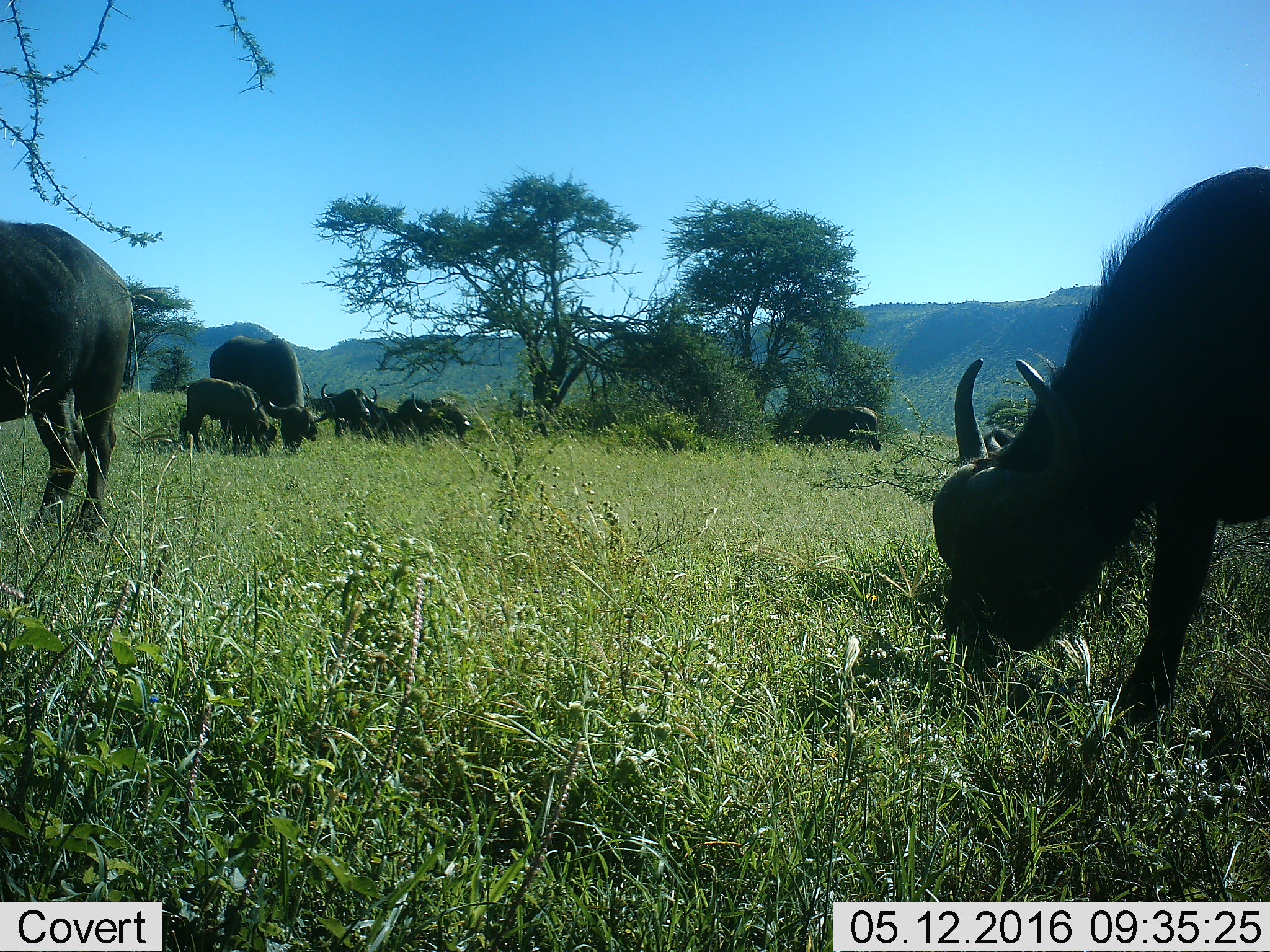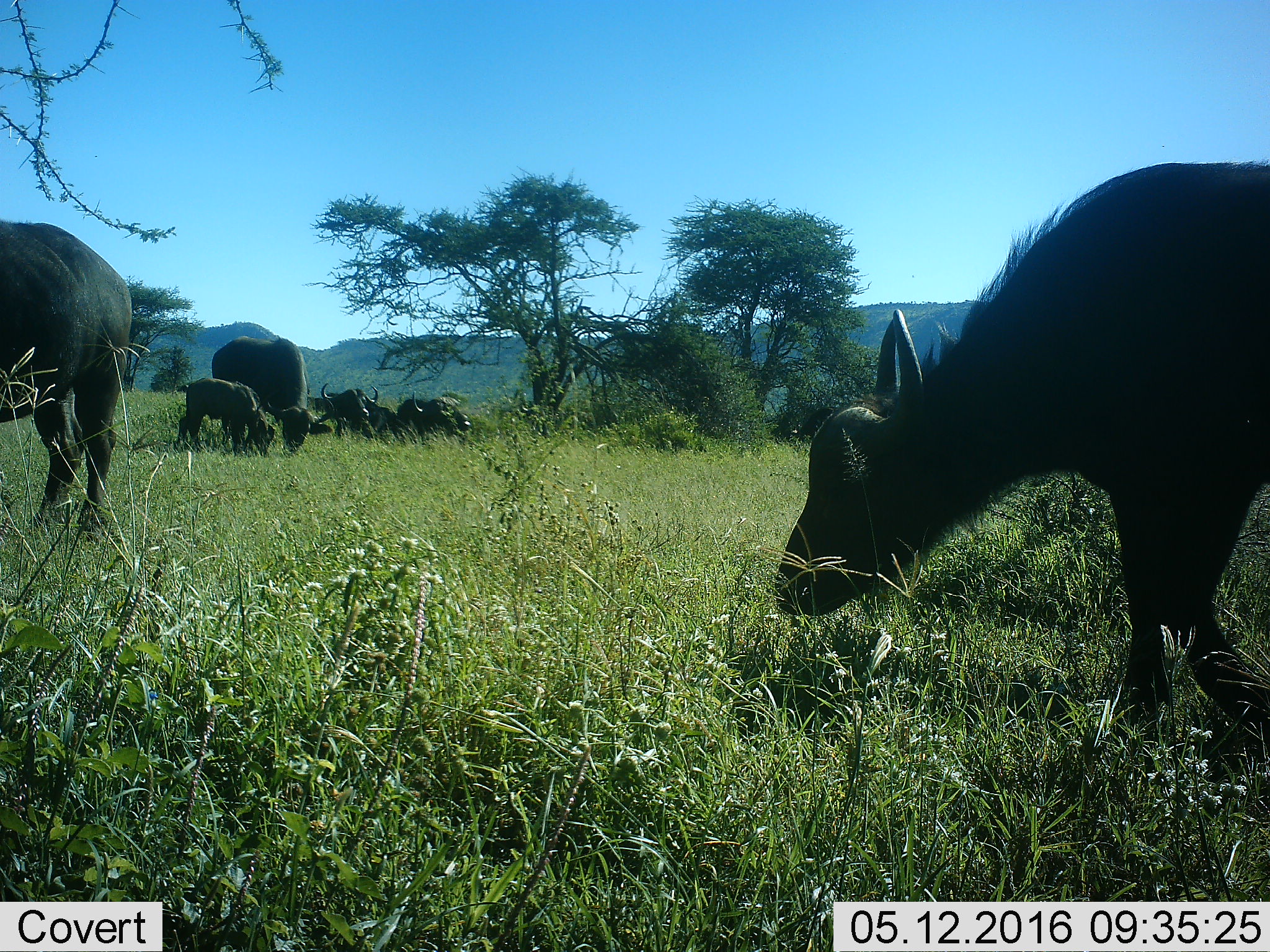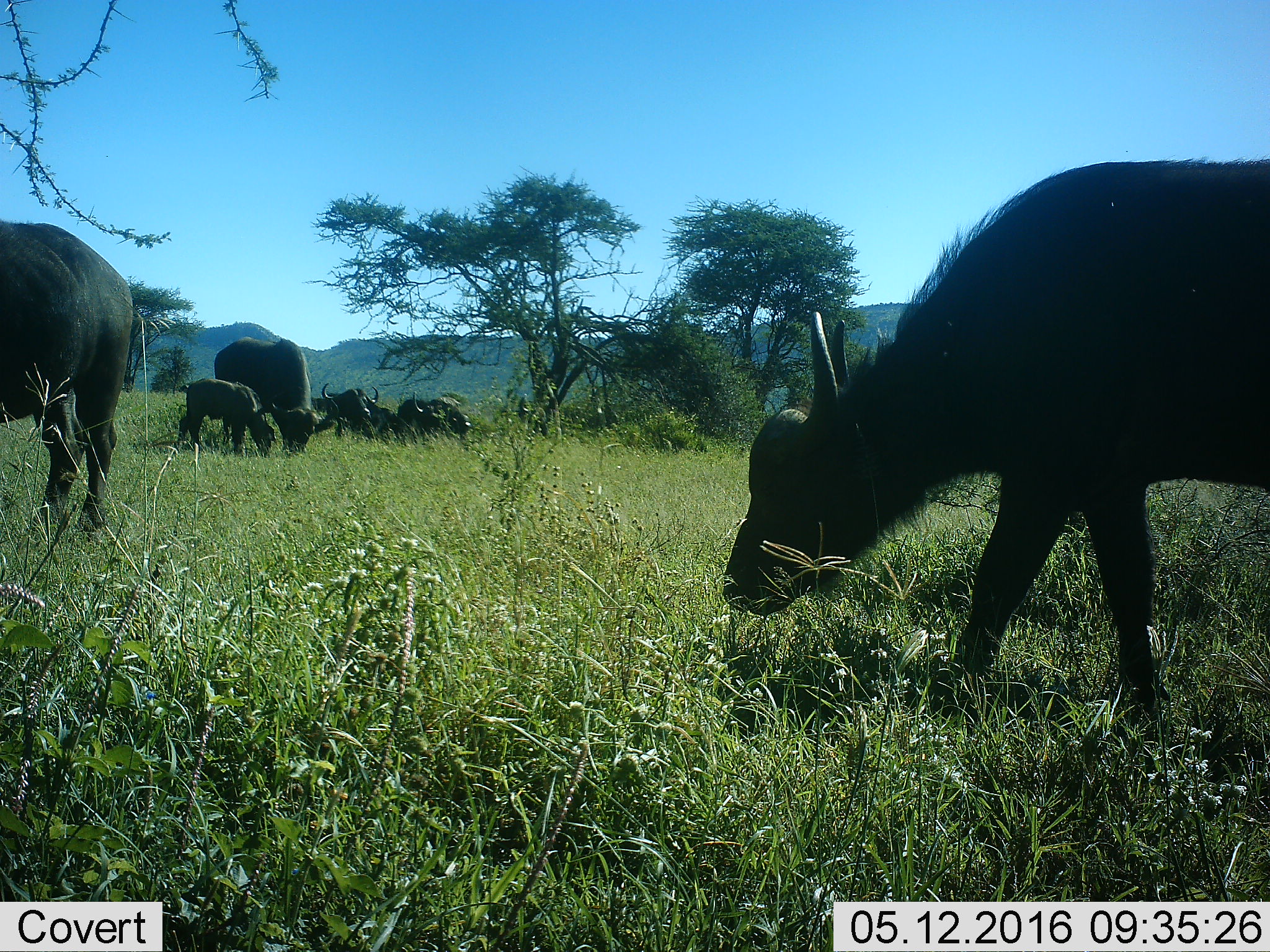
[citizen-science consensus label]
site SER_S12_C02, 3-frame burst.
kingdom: Animalia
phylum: Chordata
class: Mammalia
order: Artiodactyla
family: Bovidae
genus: Syncerus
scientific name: Syncerus caffer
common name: african buffalo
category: buffalo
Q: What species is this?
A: Buffalo (african buffalo) (Syncerus caffer).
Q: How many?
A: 9.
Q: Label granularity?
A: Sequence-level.